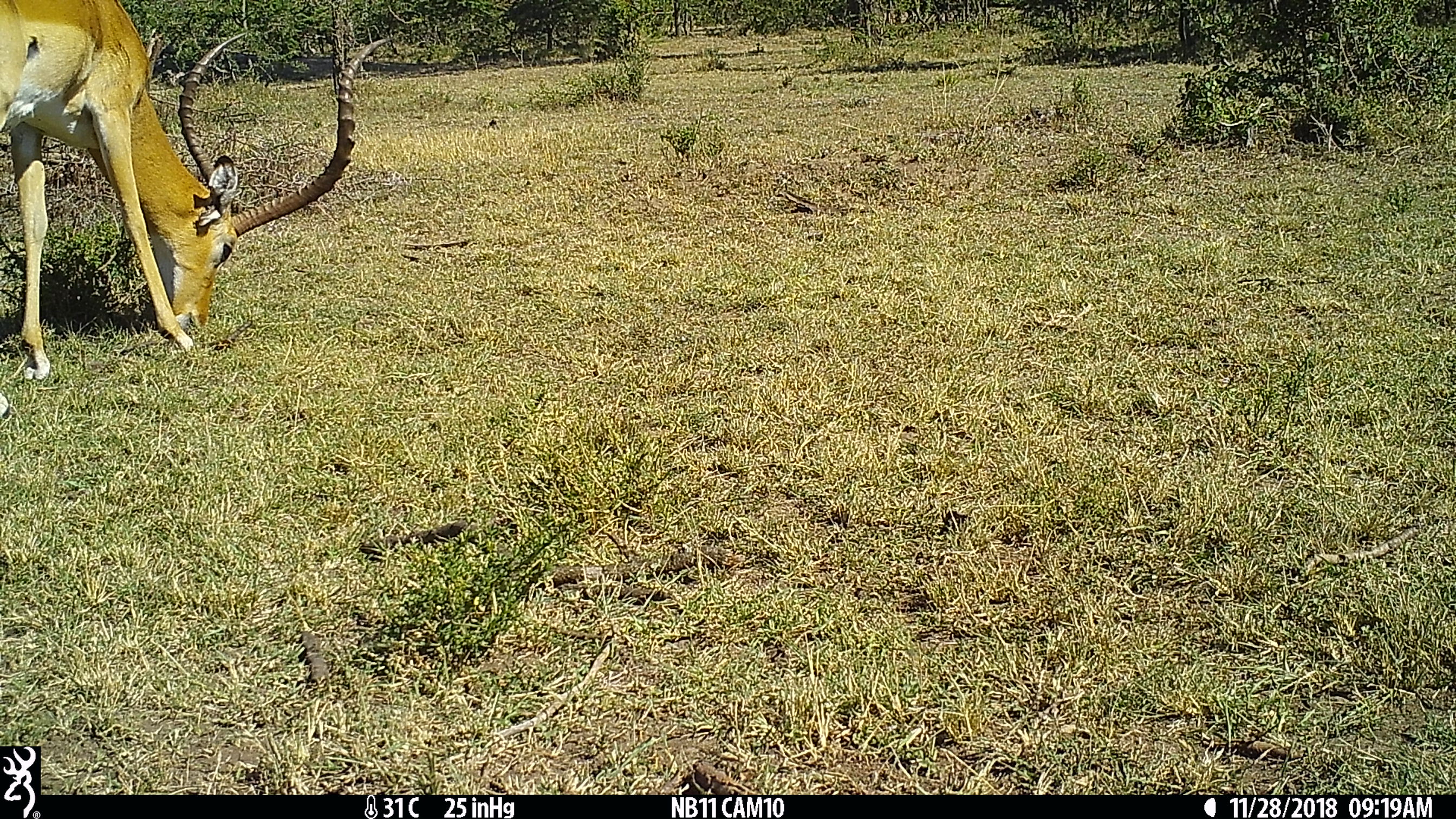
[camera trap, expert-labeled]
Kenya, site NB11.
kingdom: Animalia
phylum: Chordata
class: Mammalia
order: Artiodactyla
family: Bovidae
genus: Aepyceros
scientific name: Aepyceros melampus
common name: impala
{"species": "impala (Aepyceros melampus)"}